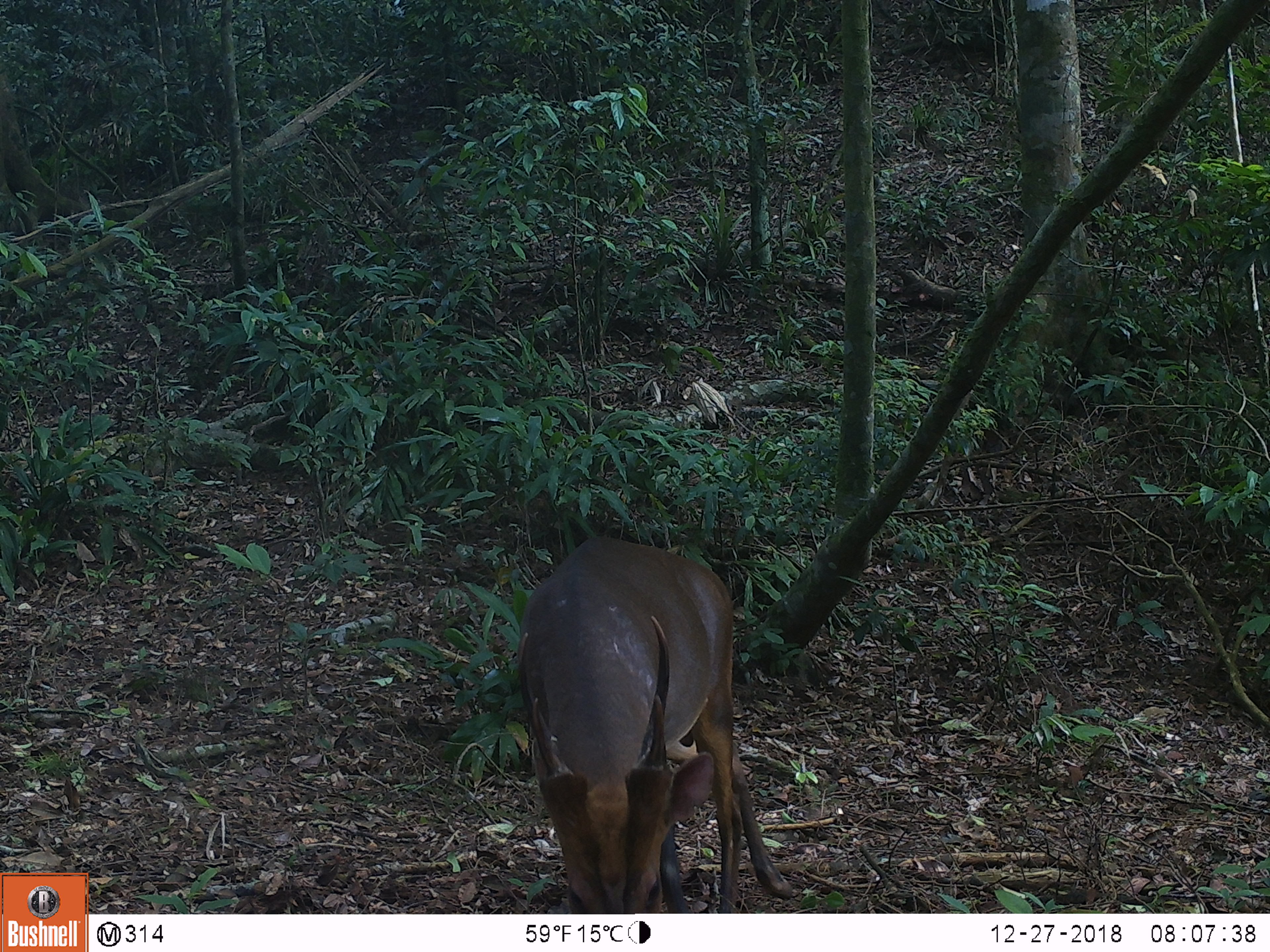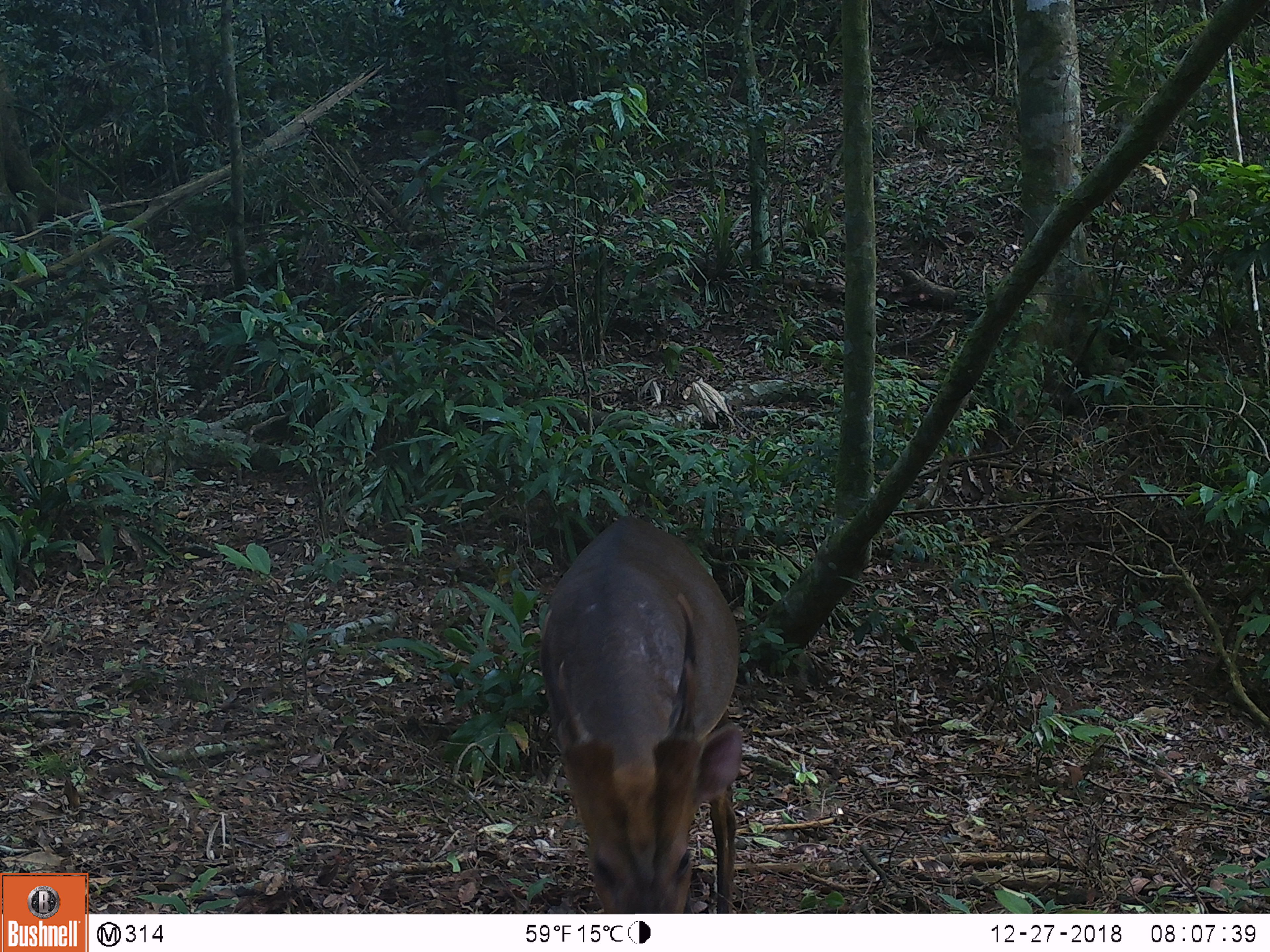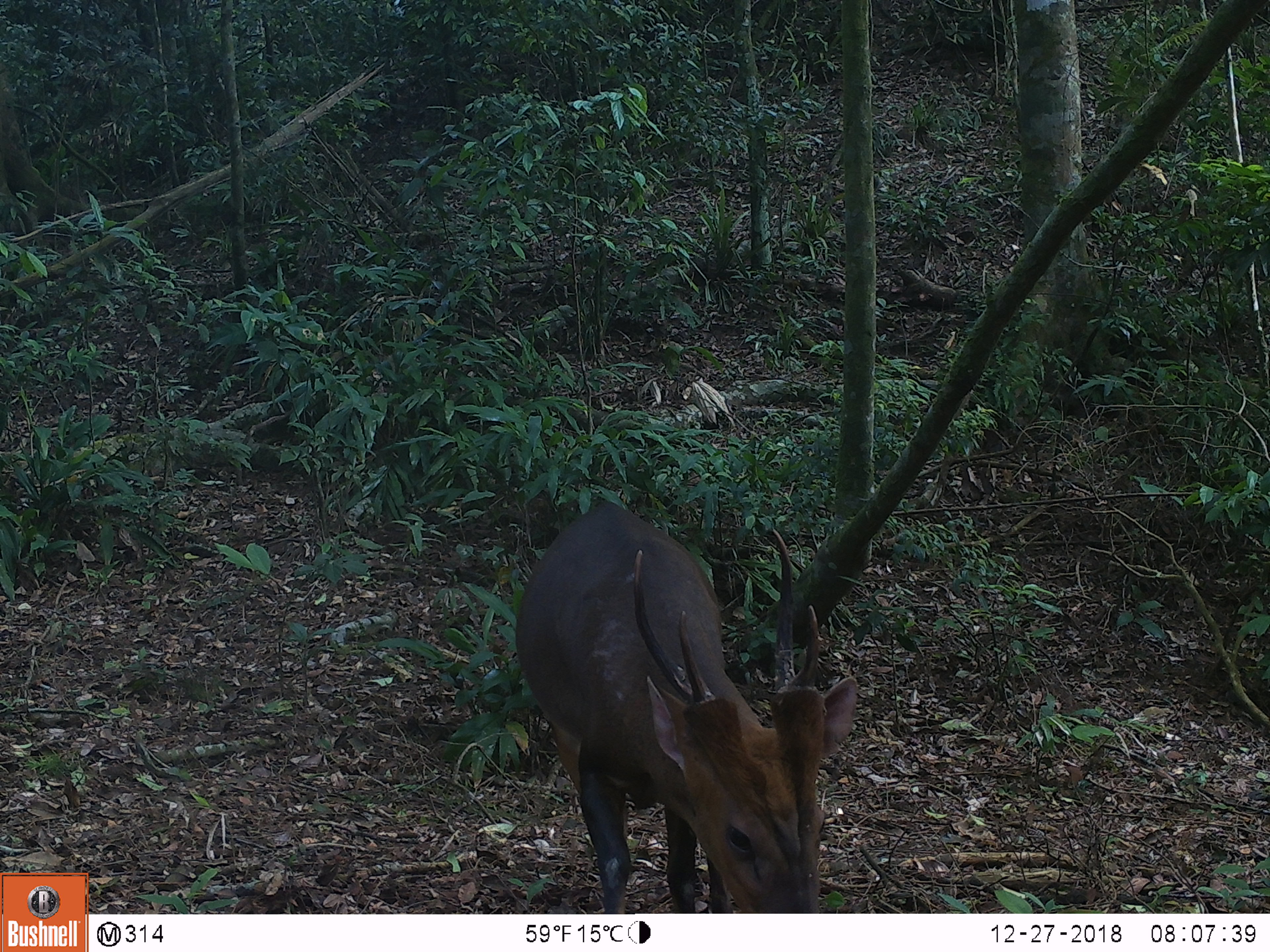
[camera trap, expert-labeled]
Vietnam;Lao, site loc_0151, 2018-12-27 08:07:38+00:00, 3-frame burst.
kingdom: Animalia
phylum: Chordata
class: Mammalia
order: Artiodactyla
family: Cervidae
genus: Muntiacus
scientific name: Muntiacus vuquangensis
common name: large-antlered muntjac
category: large antlered muntjac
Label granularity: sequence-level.